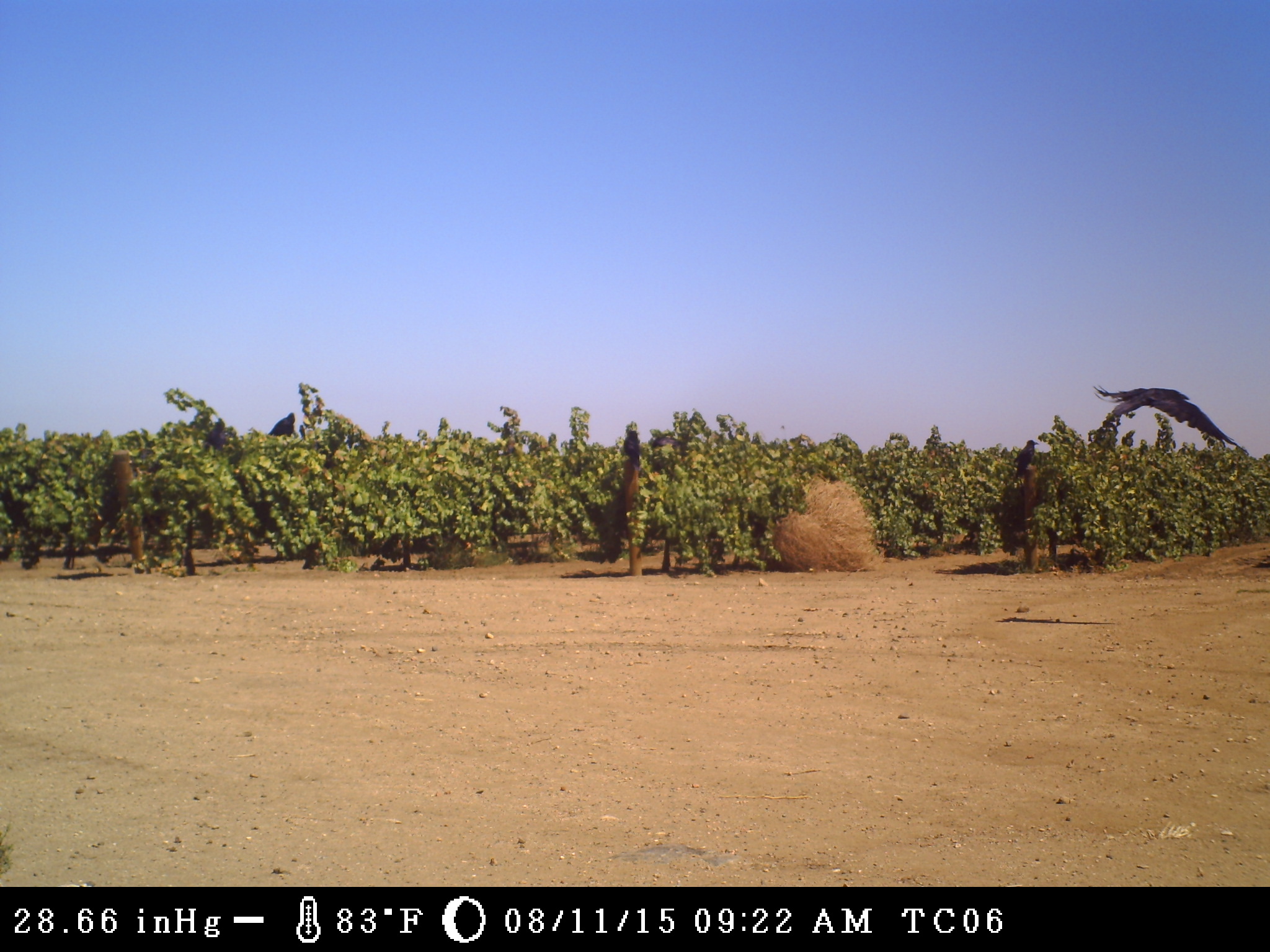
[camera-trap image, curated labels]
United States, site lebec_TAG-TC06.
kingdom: Animalia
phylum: Chordata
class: Aves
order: Passeriformes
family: Corvidae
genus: Corvus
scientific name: Corvus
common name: crows and ravens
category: unidentified corvus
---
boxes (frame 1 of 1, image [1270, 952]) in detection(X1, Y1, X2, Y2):
animal: detection(1093, 386, 1246, 452); detection(202, 419, 236, 457); detection(1015, 440, 1039, 478); detection(623, 430, 642, 471); detection(269, 412, 295, 437); detection(130, 447, 156, 465); detection(651, 436, 682, 447); detection(298, 424, 306, 440)